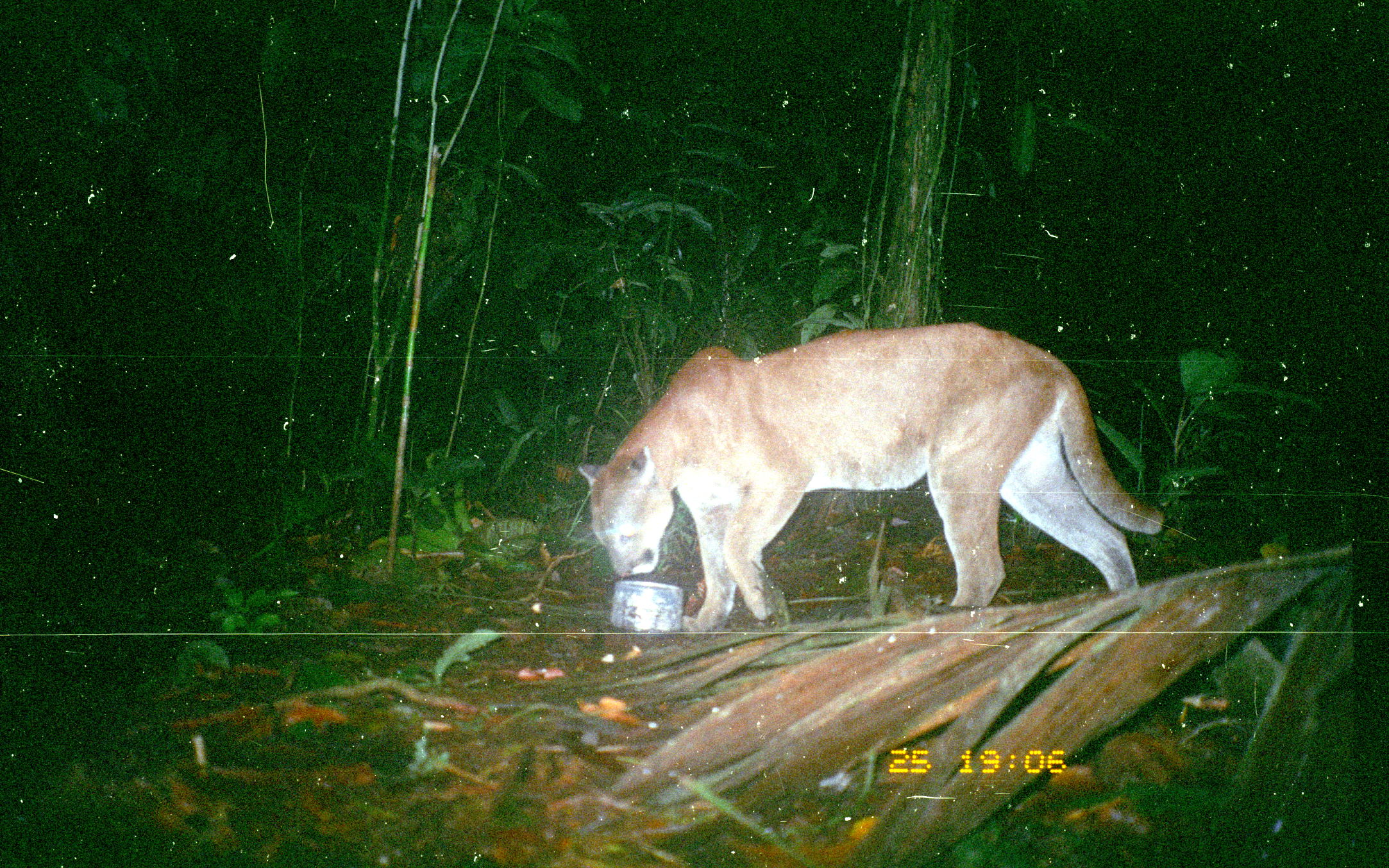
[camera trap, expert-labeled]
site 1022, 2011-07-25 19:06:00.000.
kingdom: Animalia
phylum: Chordata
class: Mammalia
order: Carnivora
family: Felidae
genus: Puma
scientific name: Puma concolor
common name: mountain lion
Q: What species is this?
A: Puma concolor (mountain lion).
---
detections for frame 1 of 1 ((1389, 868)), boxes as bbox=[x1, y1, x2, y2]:
puma concolor: bbox=[576, 321, 1165, 633]